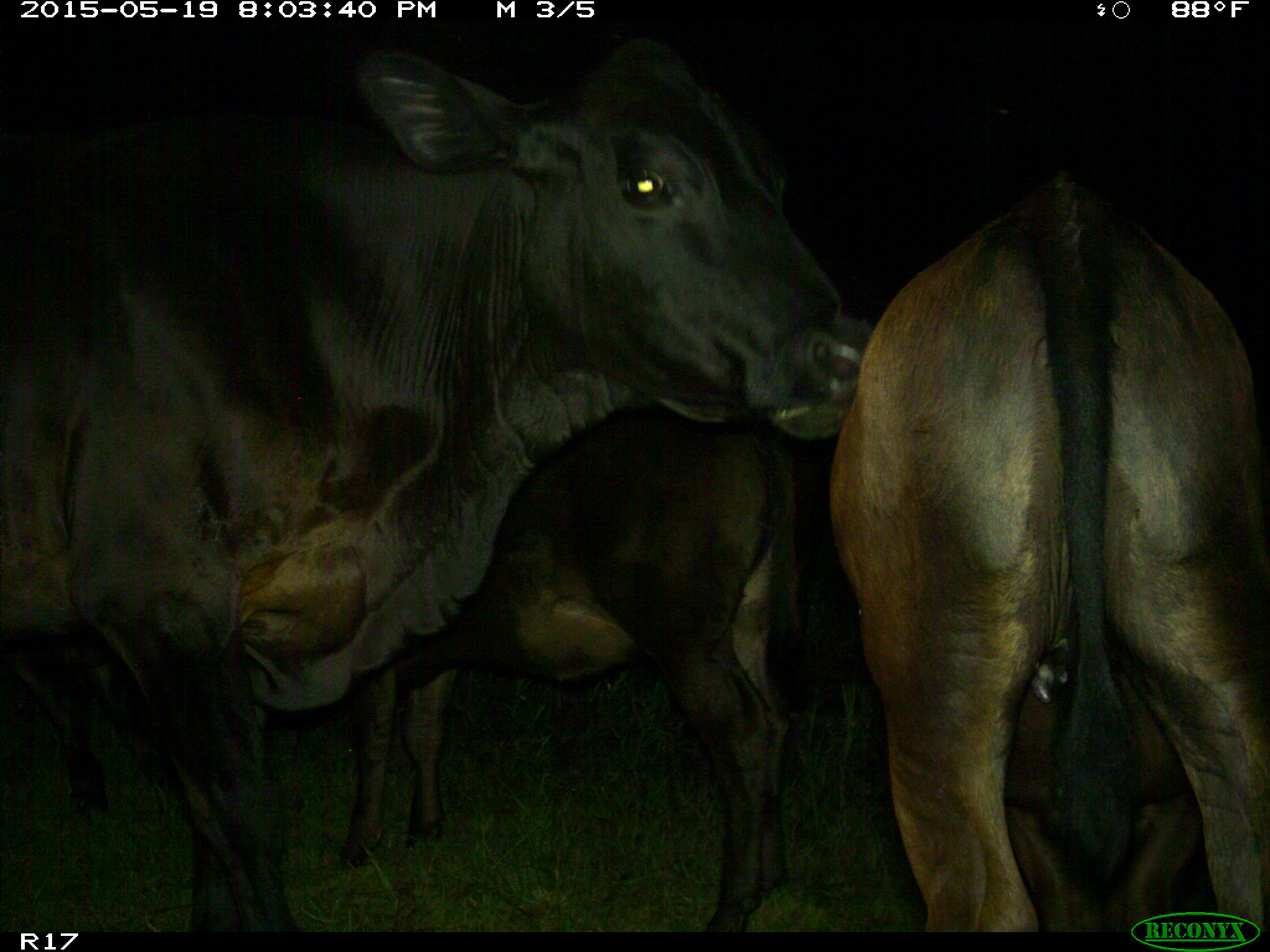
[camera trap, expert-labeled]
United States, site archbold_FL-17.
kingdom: Animalia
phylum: Chordata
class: Mammalia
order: Artiodactyla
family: Bovidae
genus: Bos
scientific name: Bos taurus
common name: domestic cow